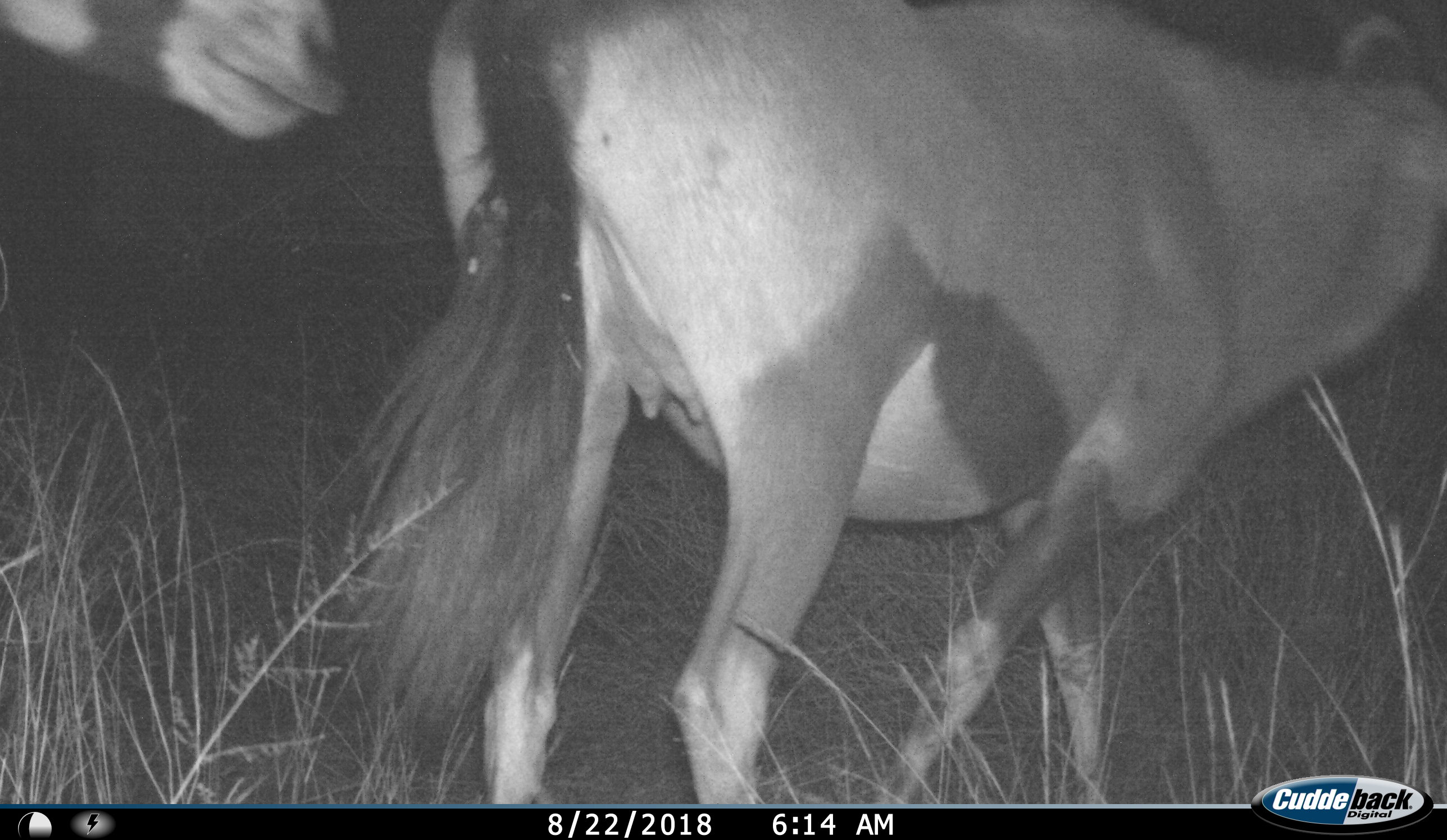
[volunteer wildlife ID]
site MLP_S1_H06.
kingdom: Animalia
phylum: Chordata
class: Mammalia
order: Artiodactyla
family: Bovidae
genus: Oryx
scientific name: Oryx gazella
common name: gemsbok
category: oryx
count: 2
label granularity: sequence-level